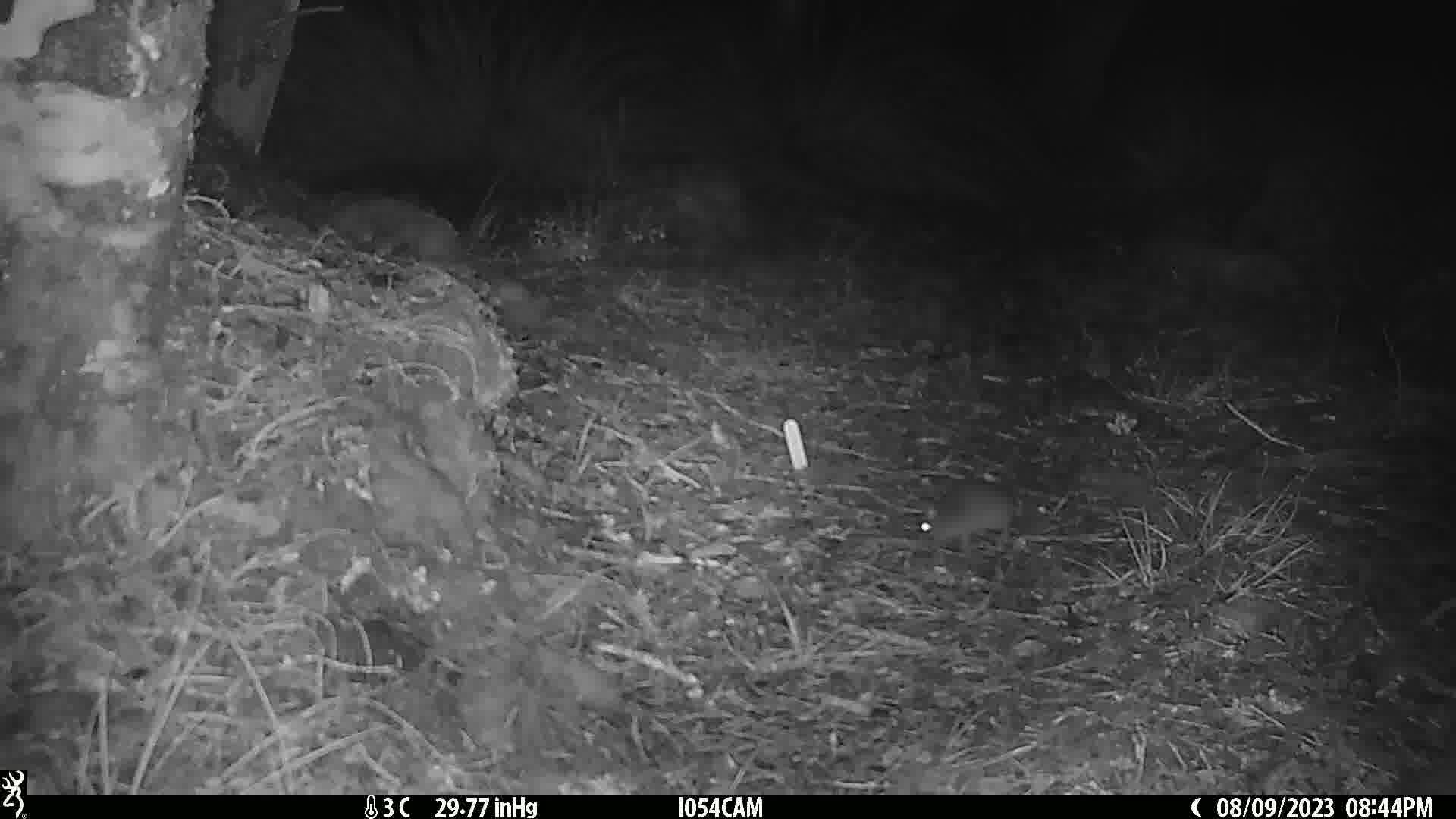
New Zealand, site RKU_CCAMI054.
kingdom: Animalia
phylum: Chordata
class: Mammalia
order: Rodentia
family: Muridae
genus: Rattus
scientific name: Rattus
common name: rat